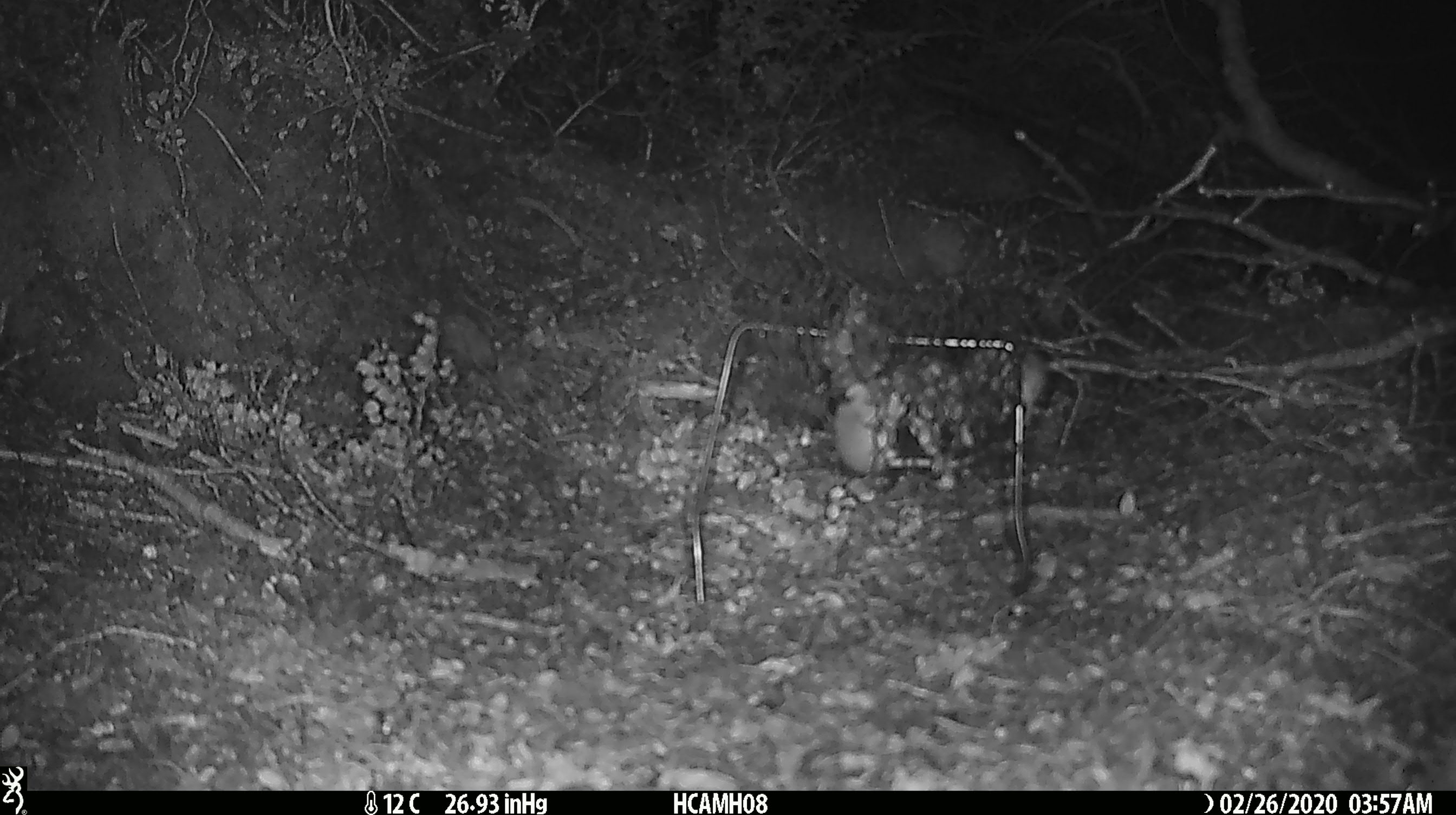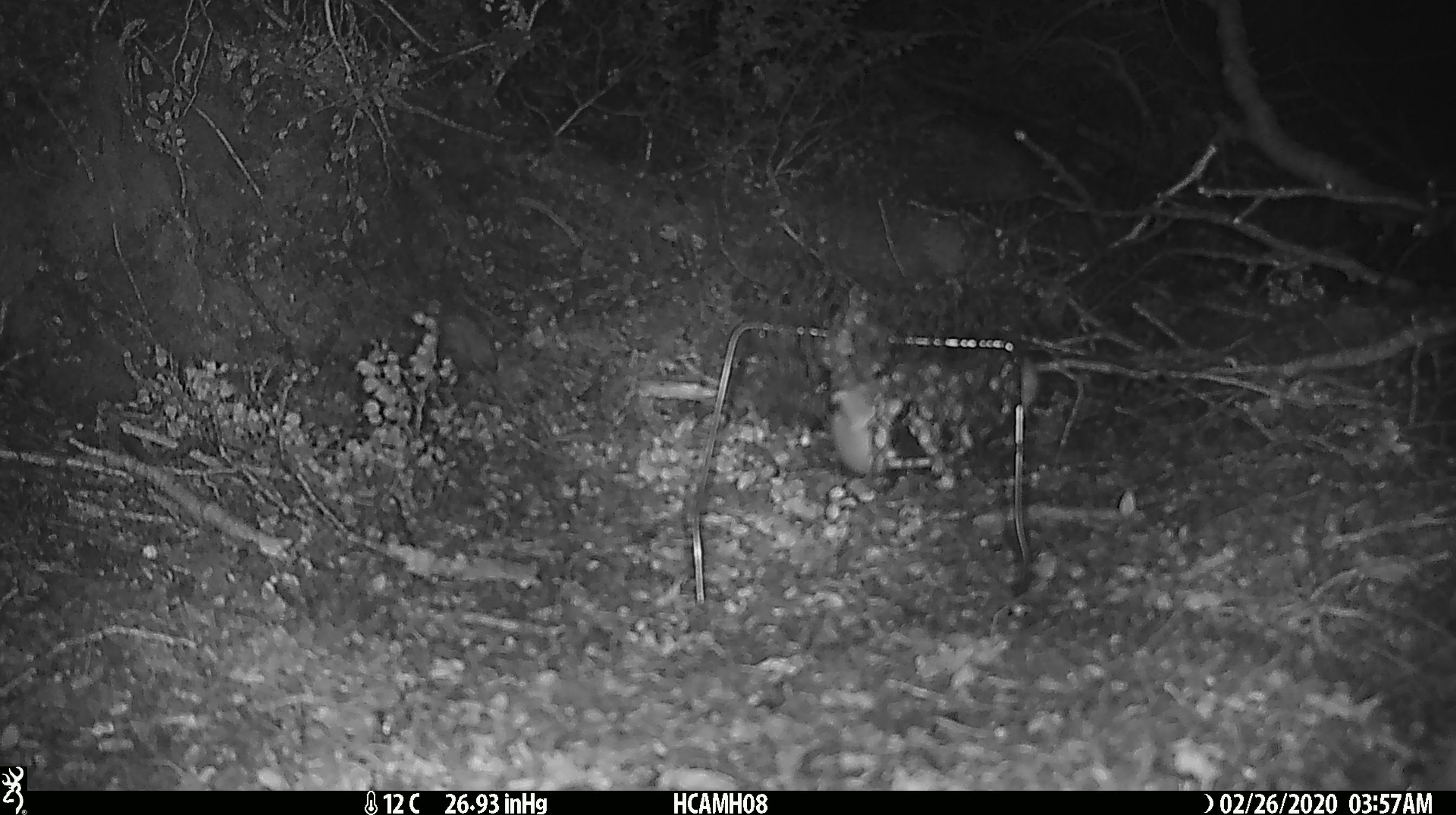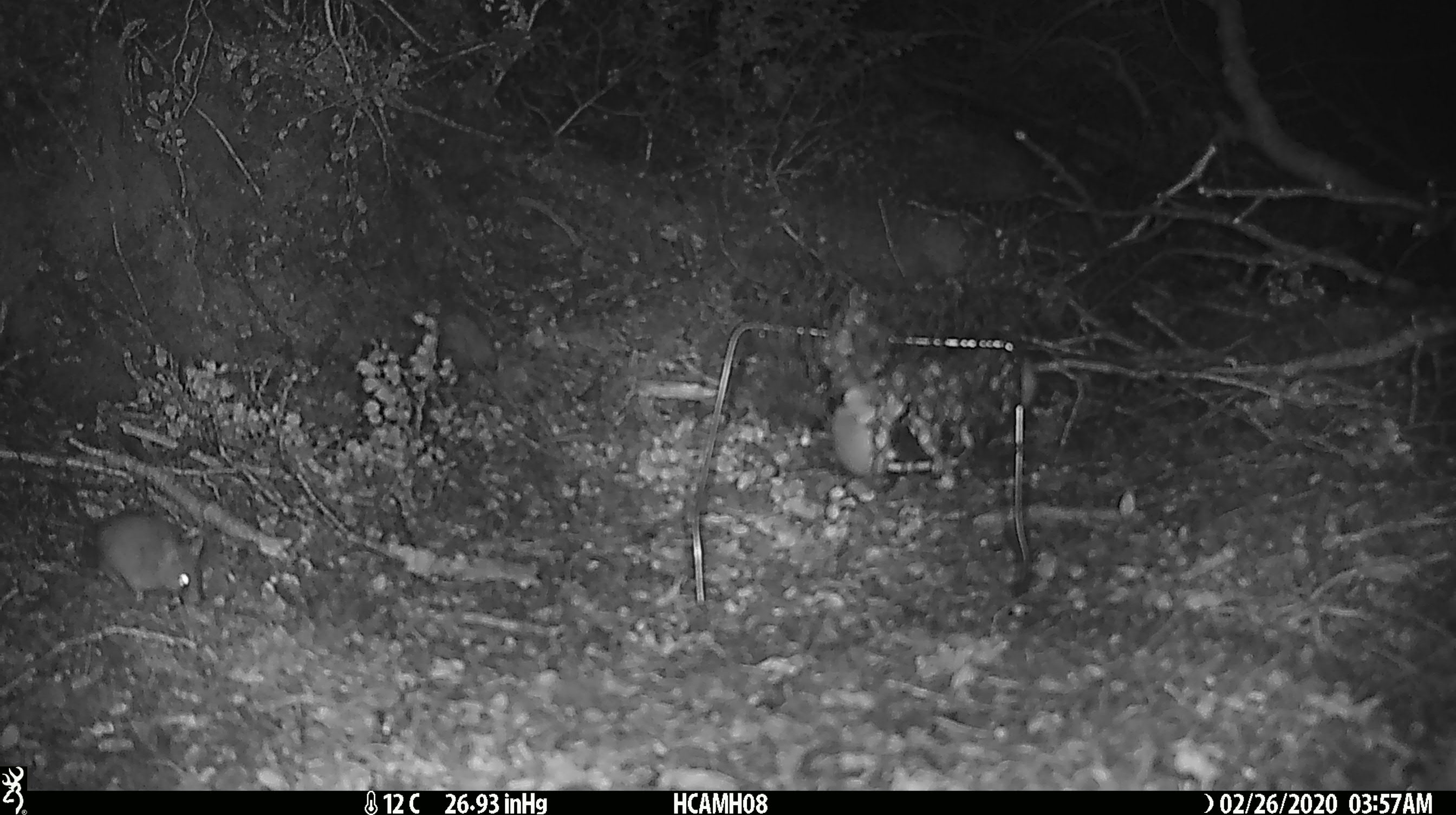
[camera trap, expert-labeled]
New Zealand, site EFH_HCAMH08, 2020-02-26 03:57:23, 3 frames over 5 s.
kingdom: Animalia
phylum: Chordata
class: Mammalia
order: Rodentia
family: Muridae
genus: Mus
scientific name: Mus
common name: mouse